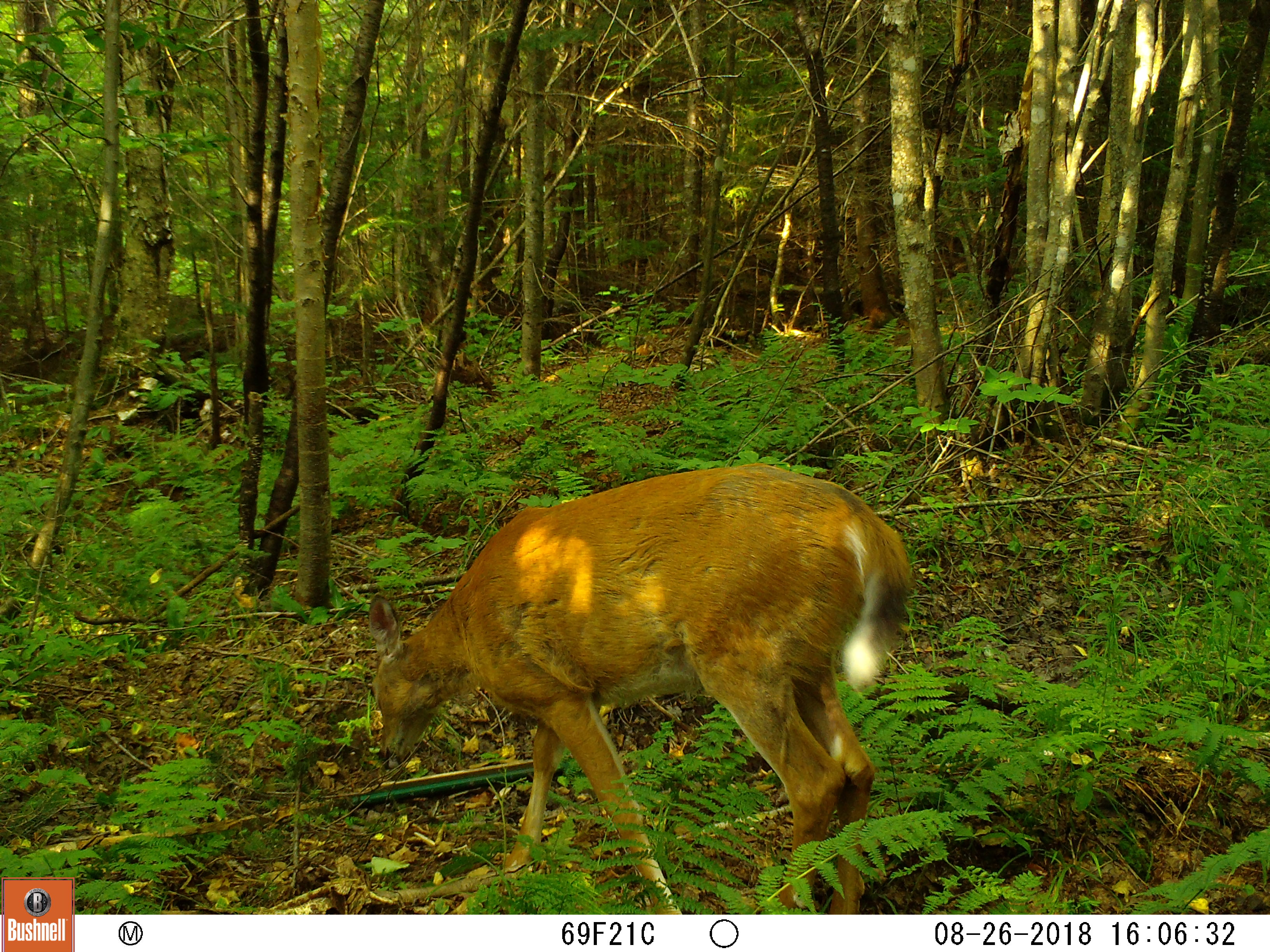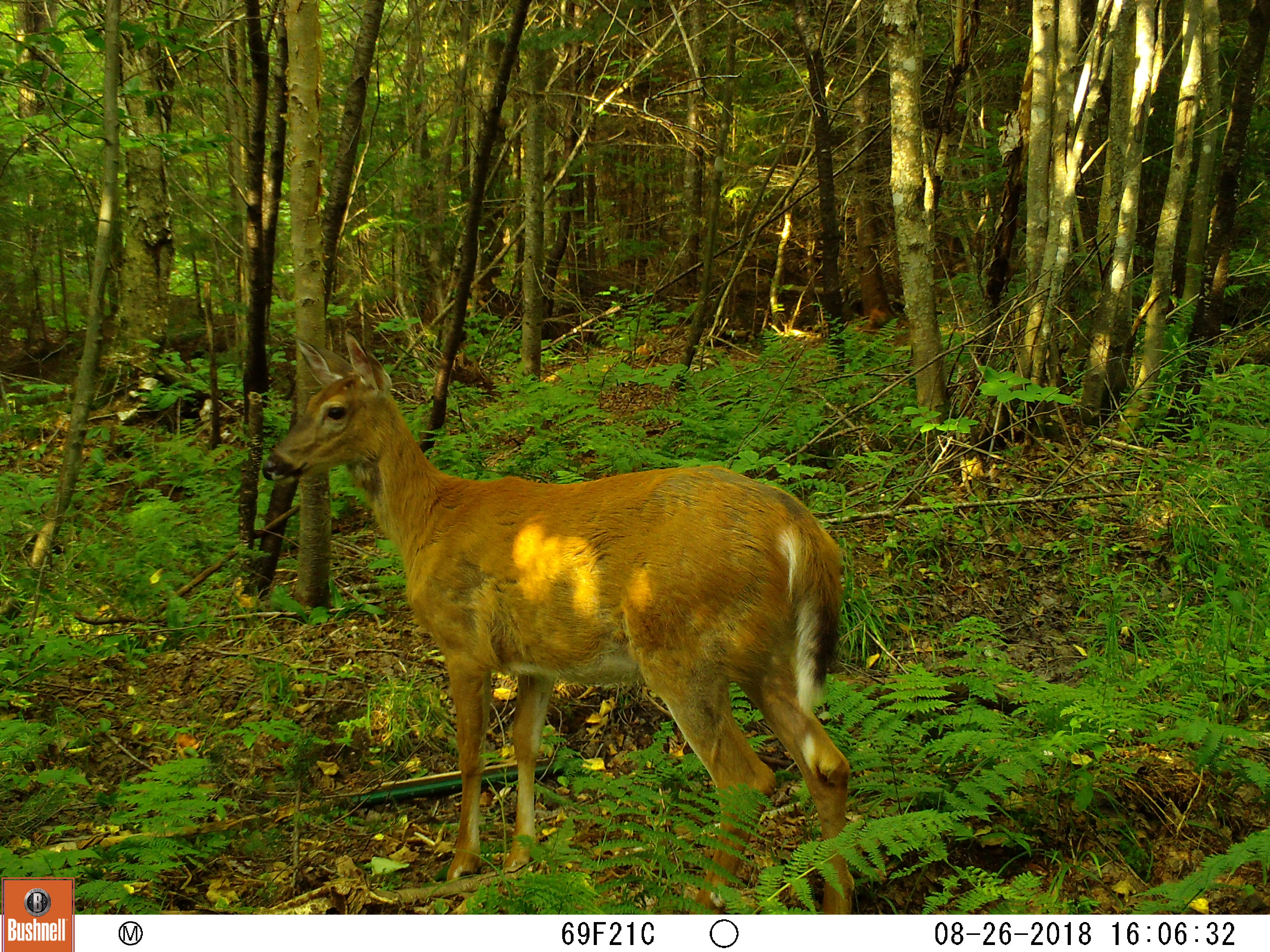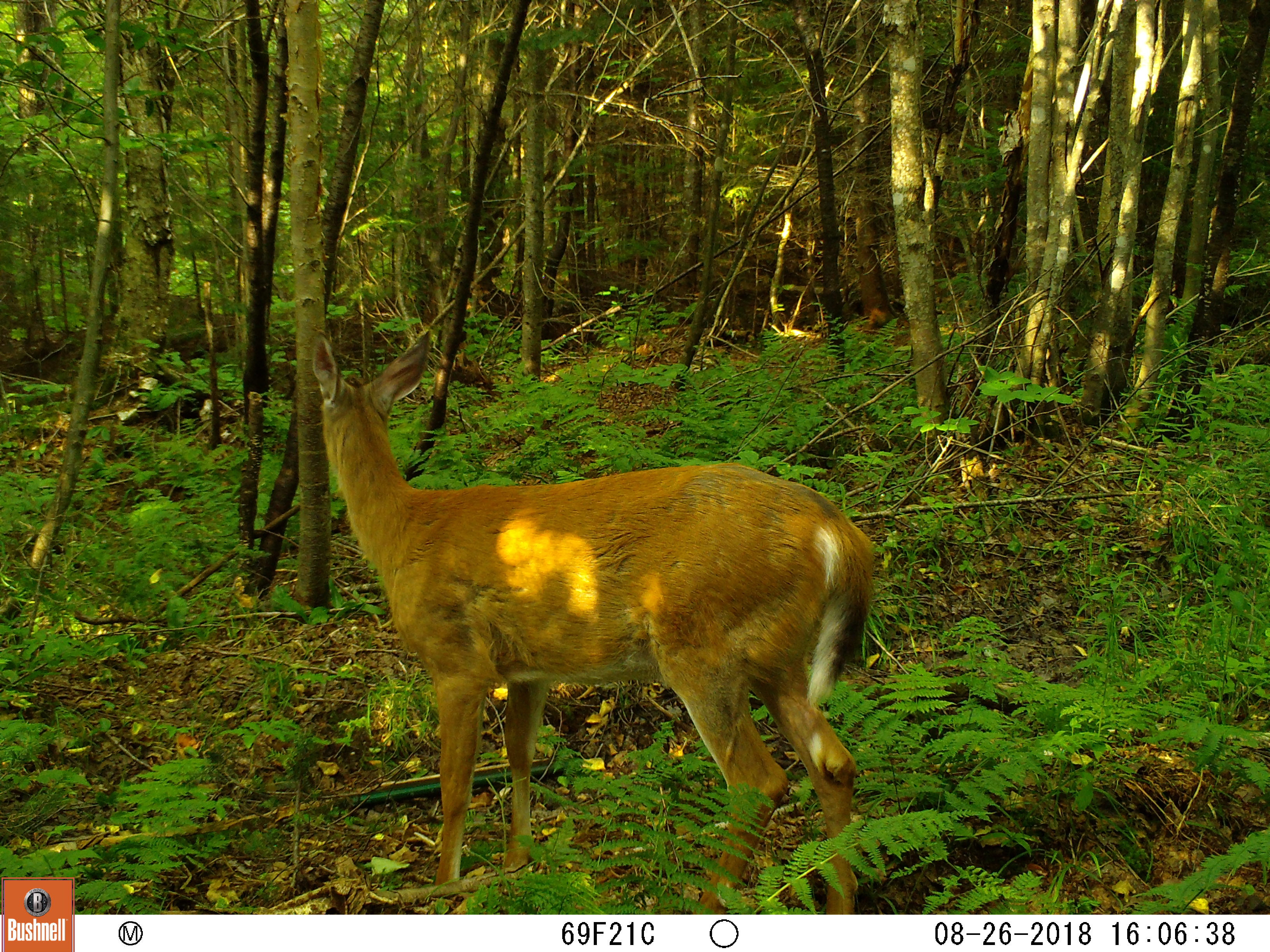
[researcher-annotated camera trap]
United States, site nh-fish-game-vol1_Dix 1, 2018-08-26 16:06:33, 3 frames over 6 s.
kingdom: Animalia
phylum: Chordata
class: Mammalia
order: Artiodactyla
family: Cervidae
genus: Odocoileus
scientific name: Odocoileus virginianus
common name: white-tailed deer